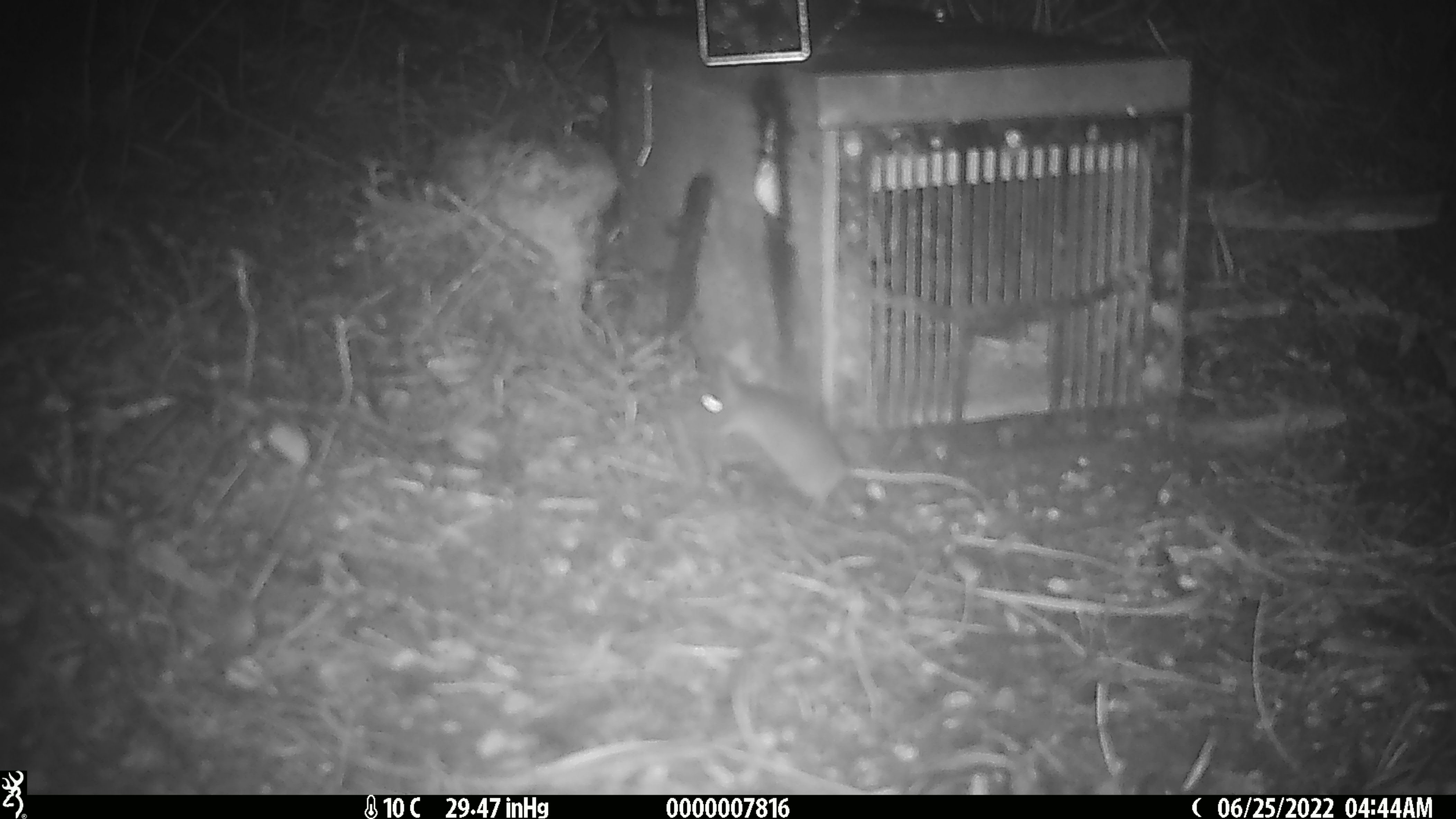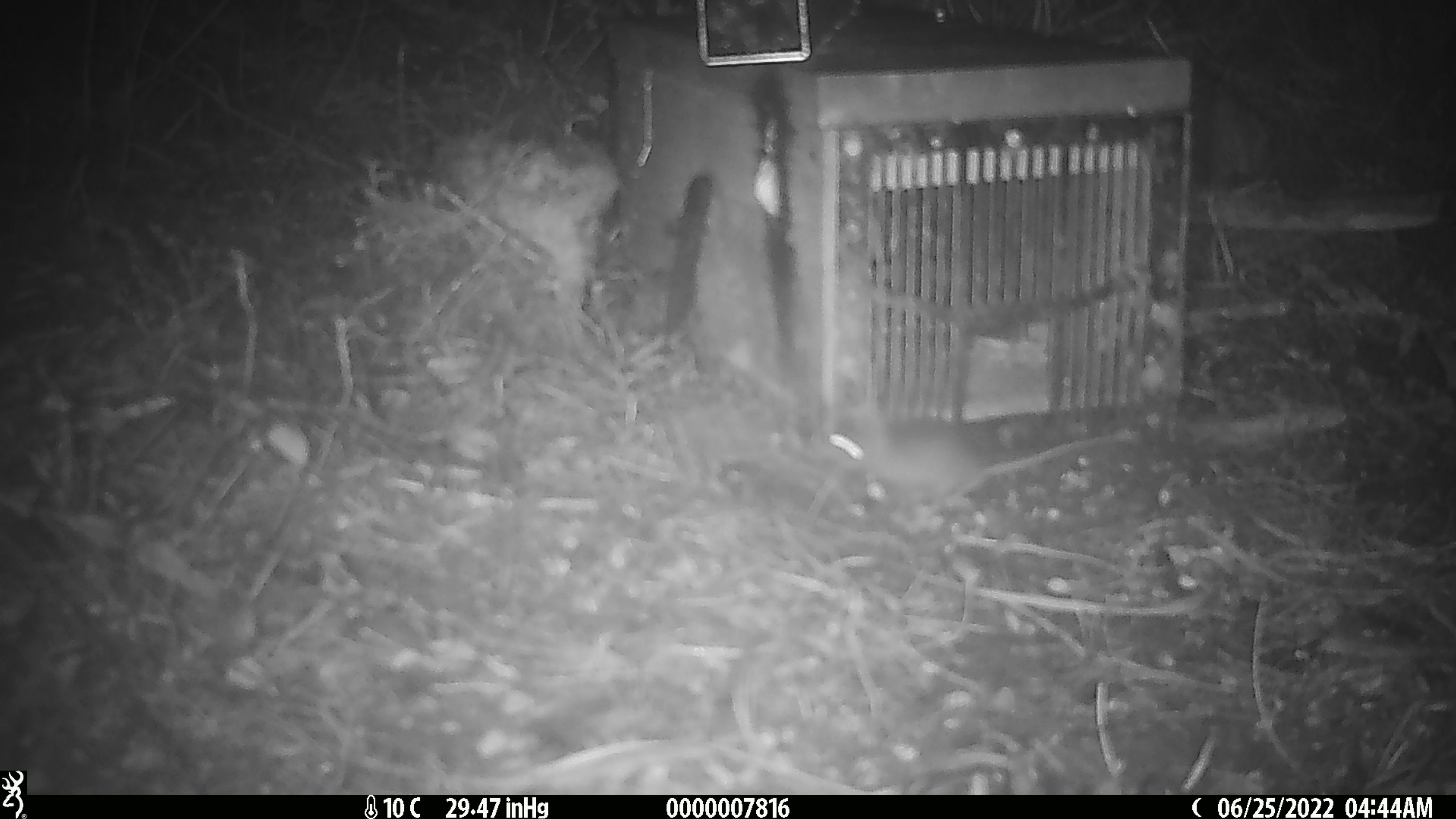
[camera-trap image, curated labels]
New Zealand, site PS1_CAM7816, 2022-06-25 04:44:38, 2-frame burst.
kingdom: Animalia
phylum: Chordata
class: Mammalia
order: Rodentia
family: Muridae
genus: Mus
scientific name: Mus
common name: mouse